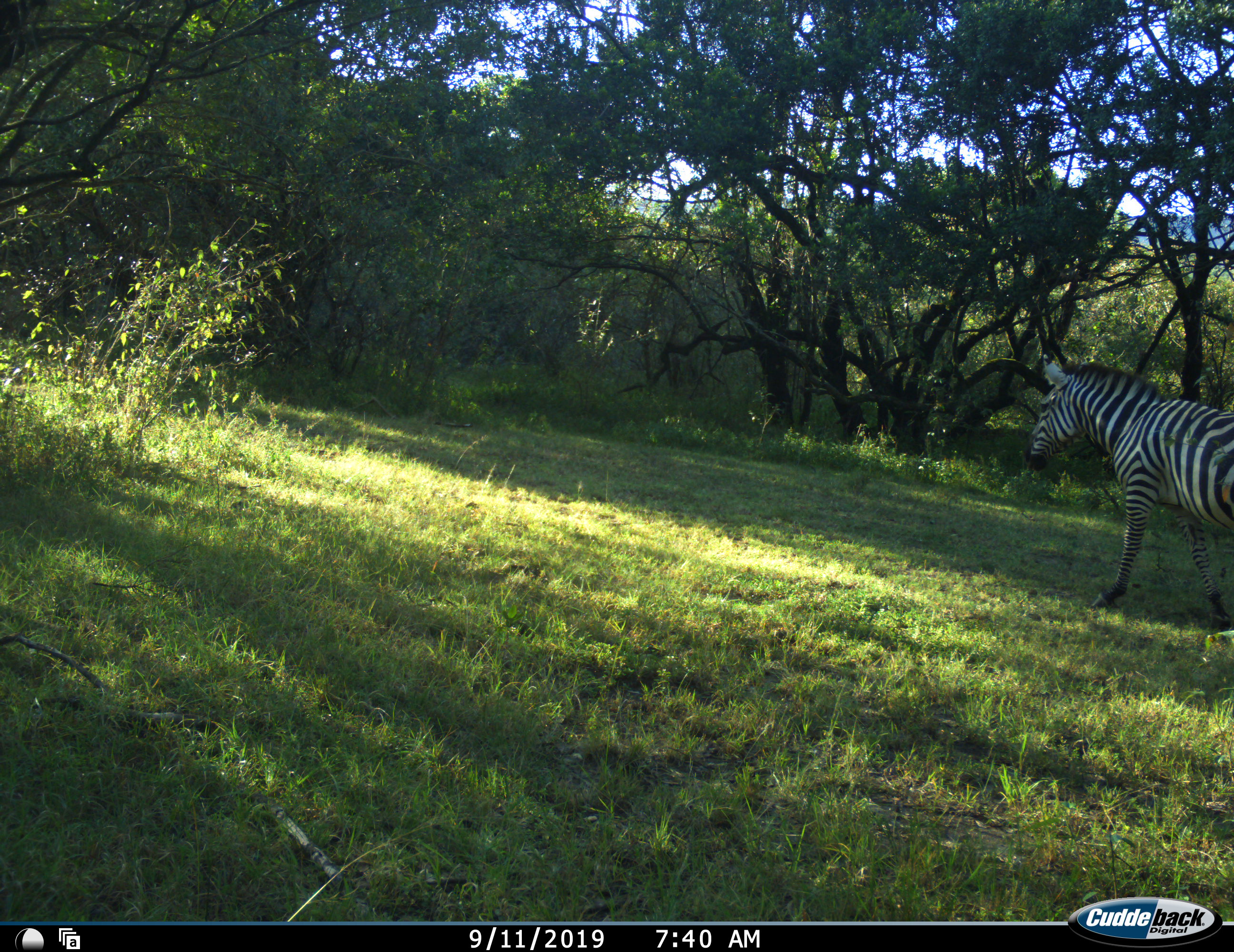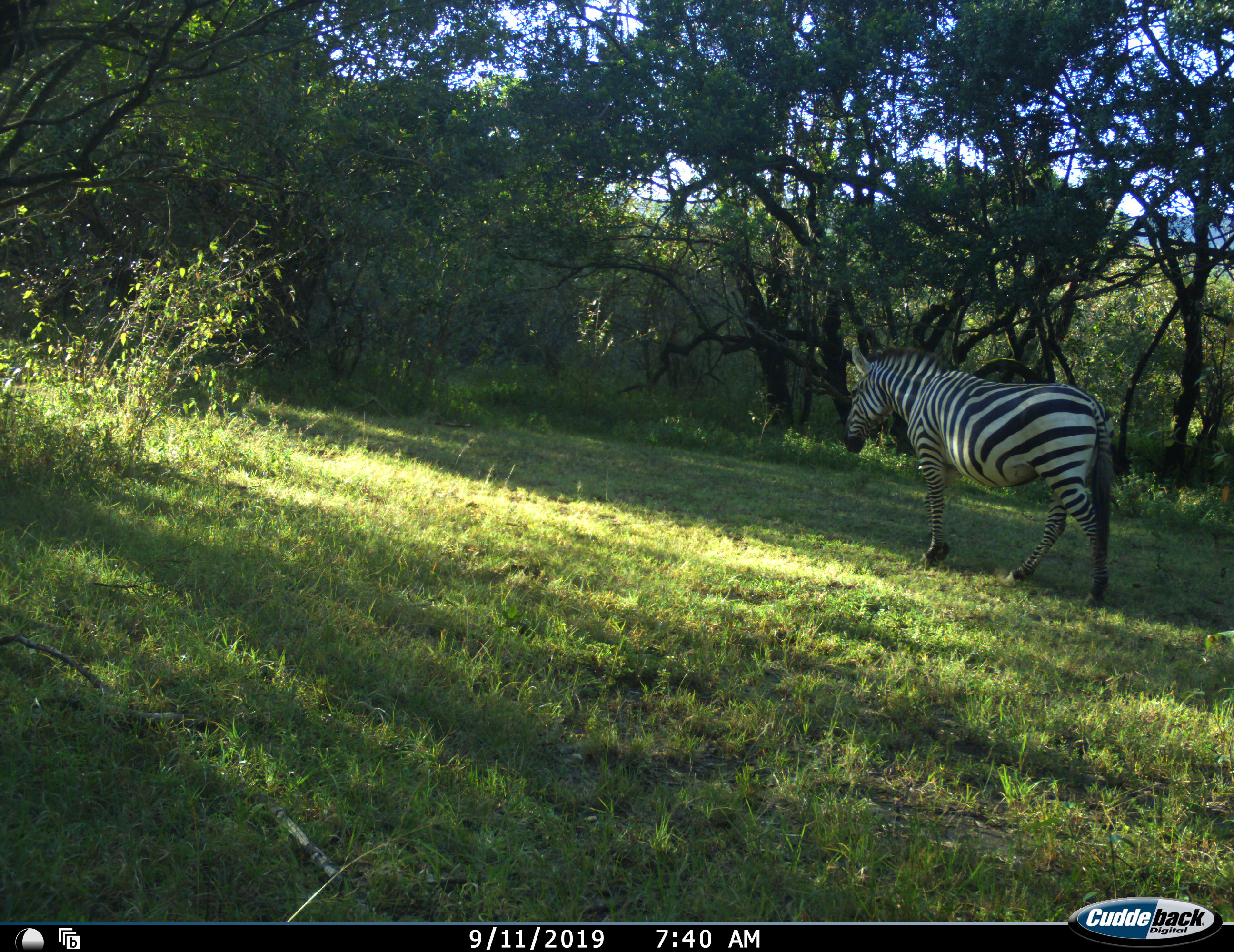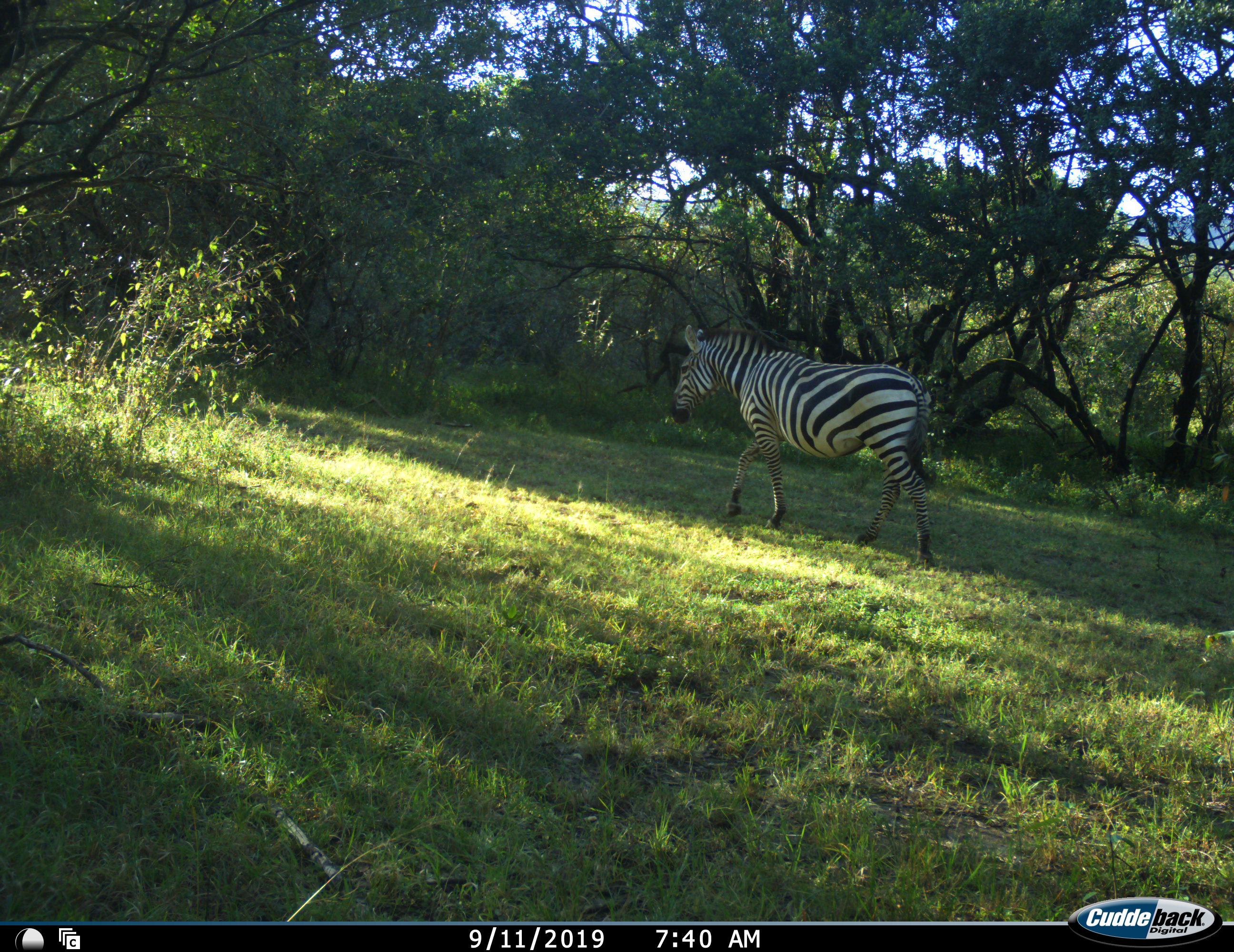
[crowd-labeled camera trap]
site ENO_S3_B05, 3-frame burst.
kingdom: Animalia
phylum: Chordata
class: Mammalia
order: Perissodactyla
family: Equidae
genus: Equus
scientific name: Equus quagga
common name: plains zebra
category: zebraplains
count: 1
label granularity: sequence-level